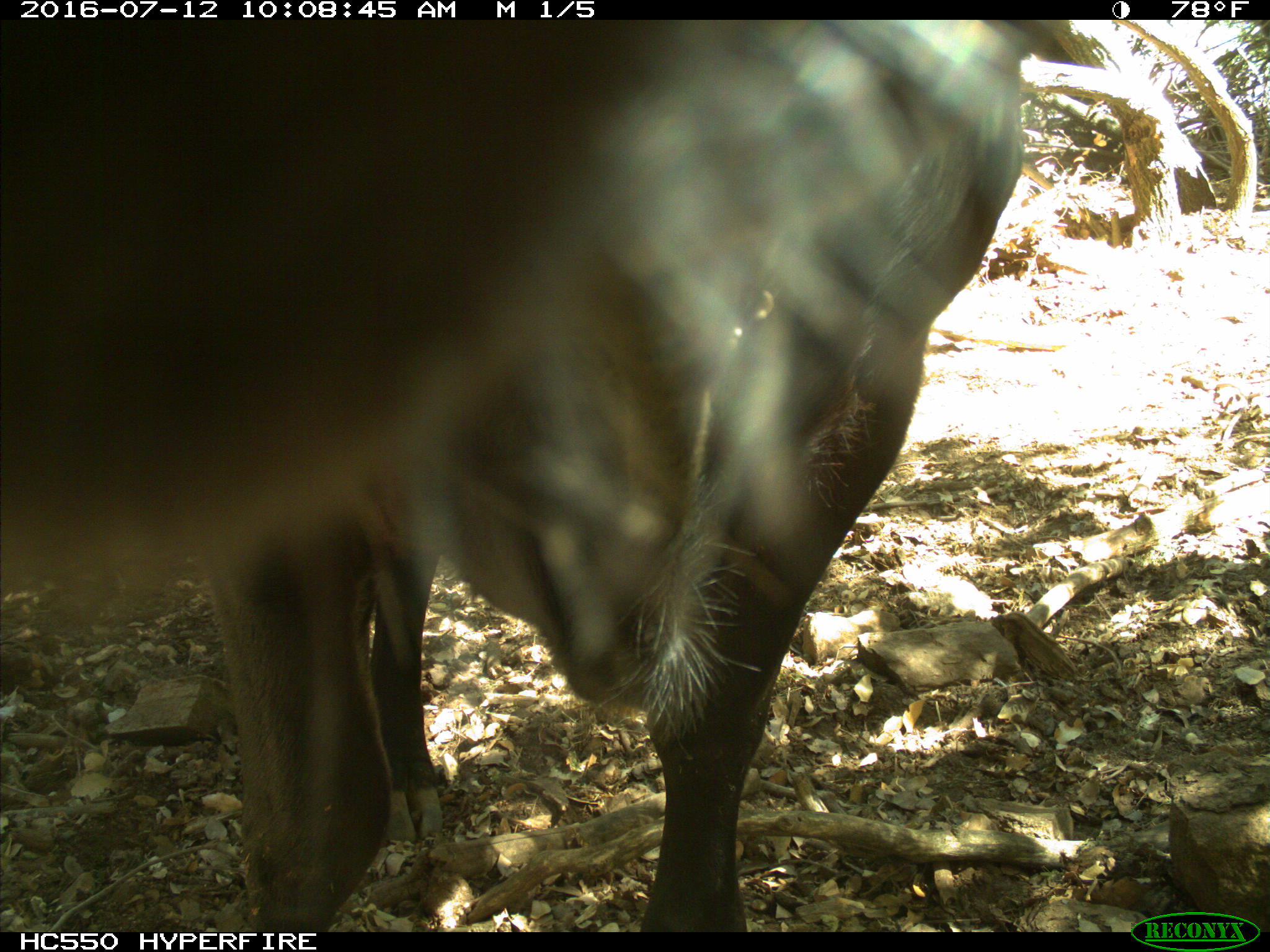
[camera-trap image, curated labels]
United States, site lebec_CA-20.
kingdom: Animalia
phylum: Chordata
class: Mammalia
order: Artiodactyla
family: Bovidae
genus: Bos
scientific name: Bos taurus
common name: domestic cow